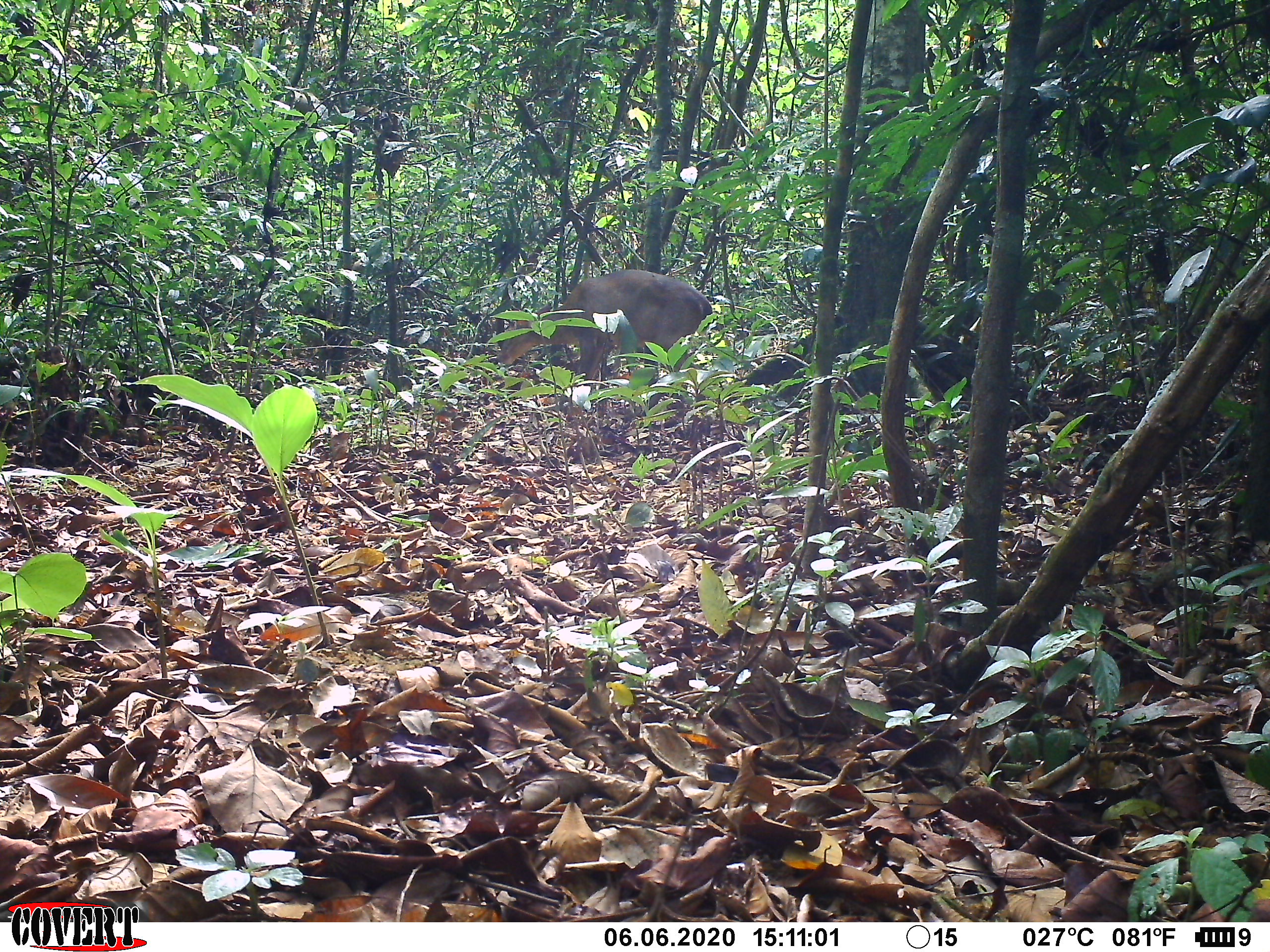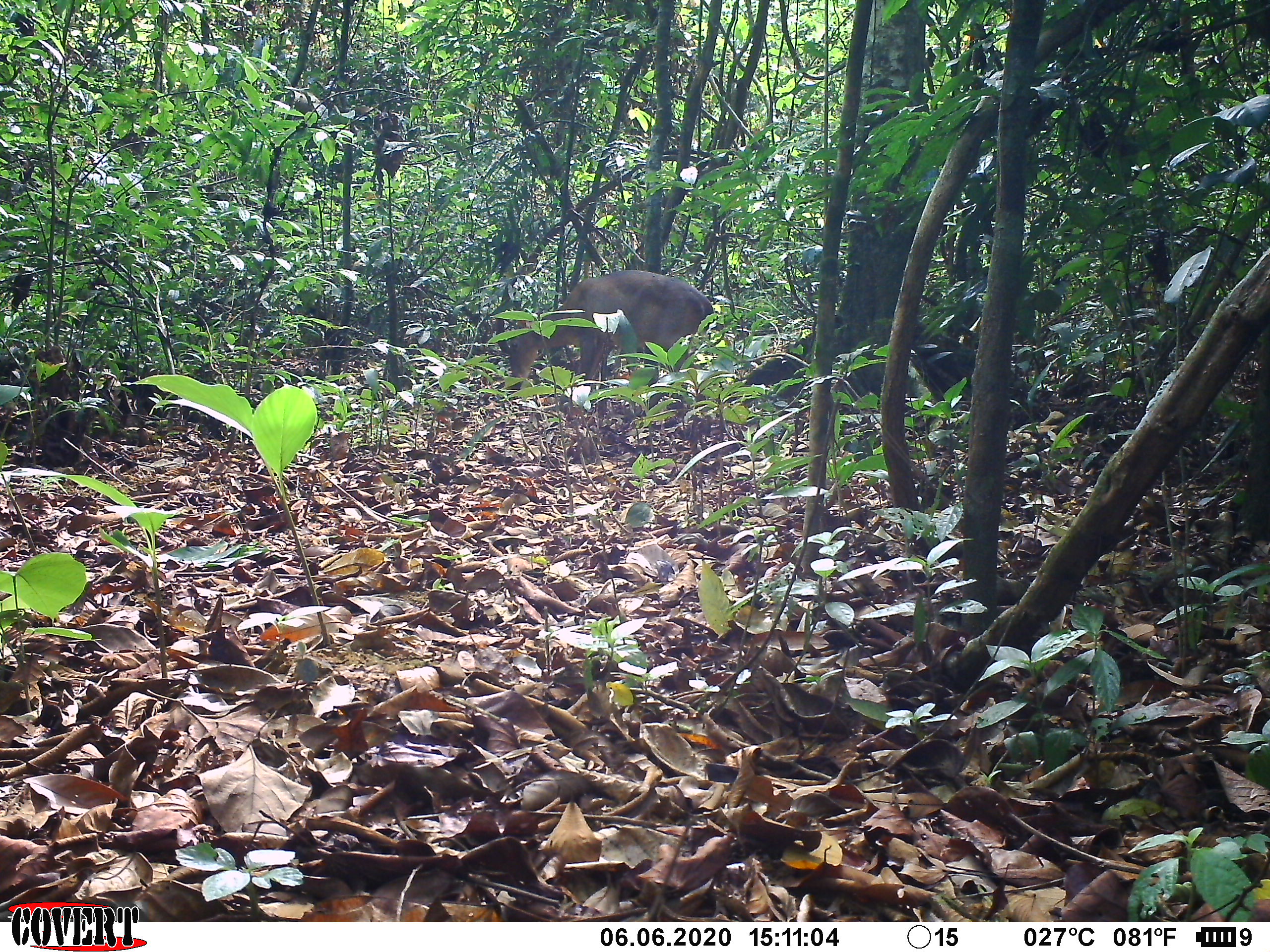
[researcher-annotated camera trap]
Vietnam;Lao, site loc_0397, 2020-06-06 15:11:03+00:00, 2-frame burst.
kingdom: Animalia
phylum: Chordata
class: Mammalia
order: Artiodactyla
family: Cervidae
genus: Muntiacus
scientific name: Muntiacus vuquangensis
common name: large-antlered muntjac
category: large antlered muntjac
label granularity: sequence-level